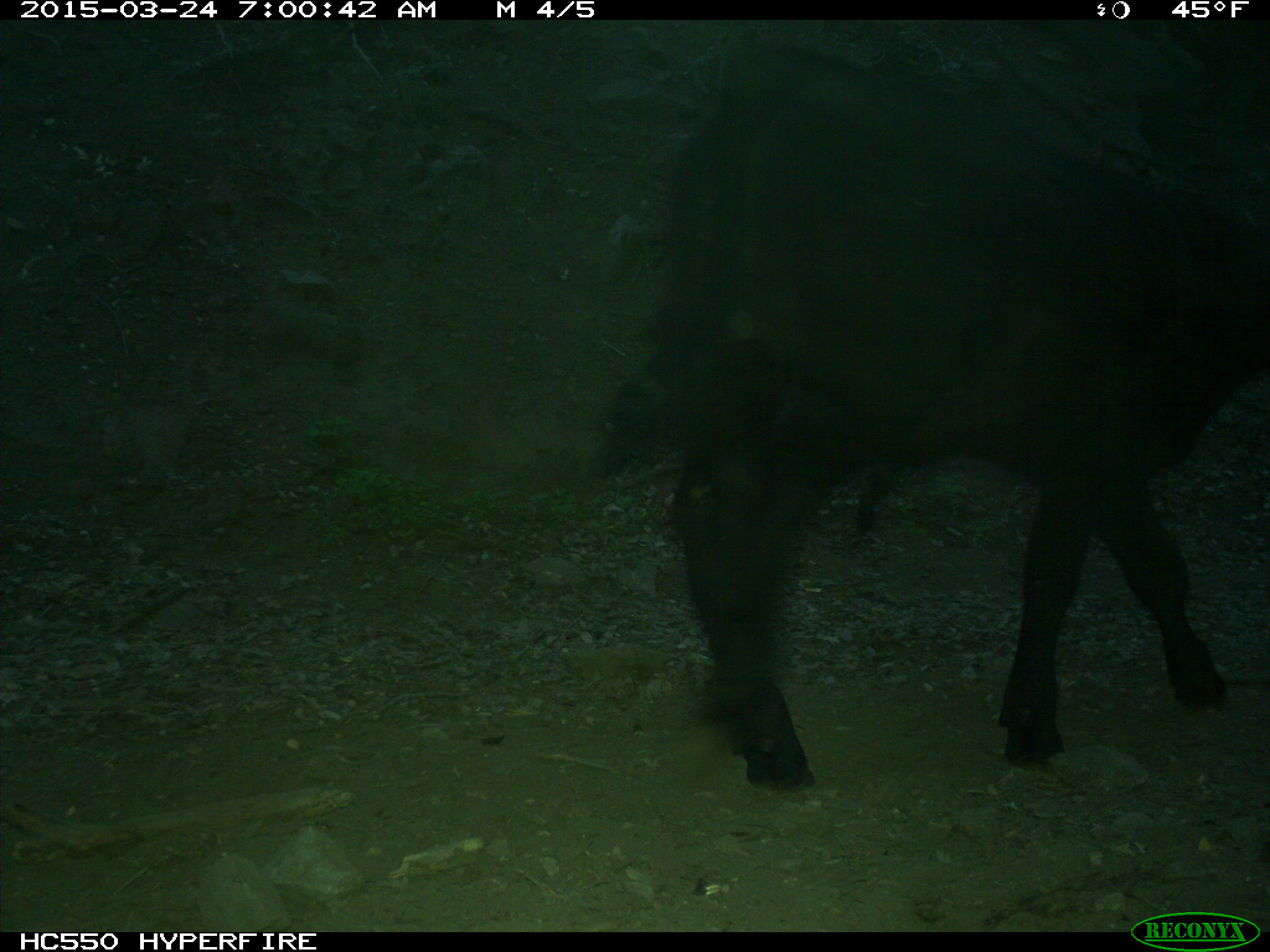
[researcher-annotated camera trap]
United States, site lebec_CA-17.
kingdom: Animalia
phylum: Chordata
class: Mammalia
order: Artiodactyla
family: Bovidae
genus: Bos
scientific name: Bos taurus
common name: domestic cow